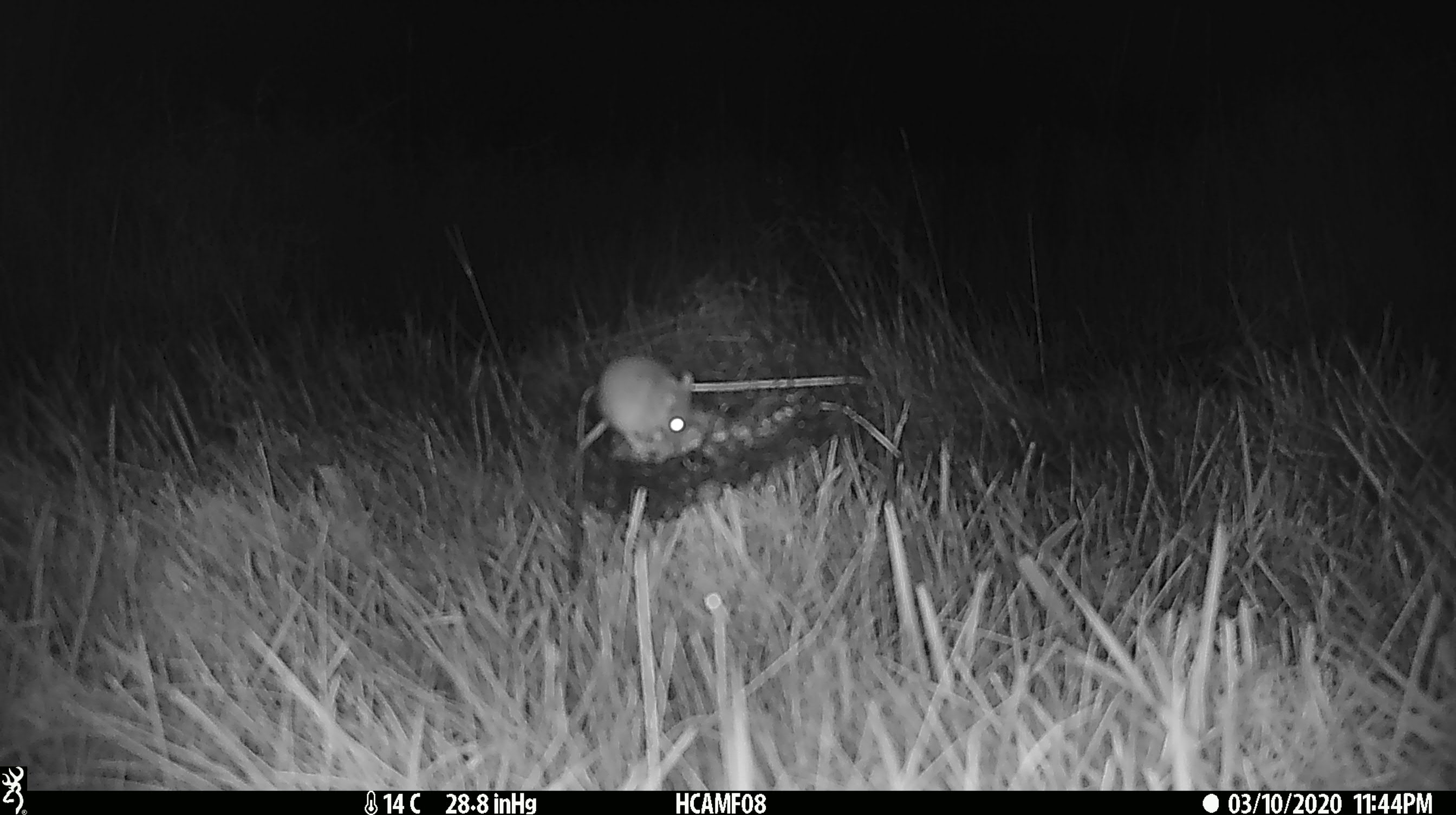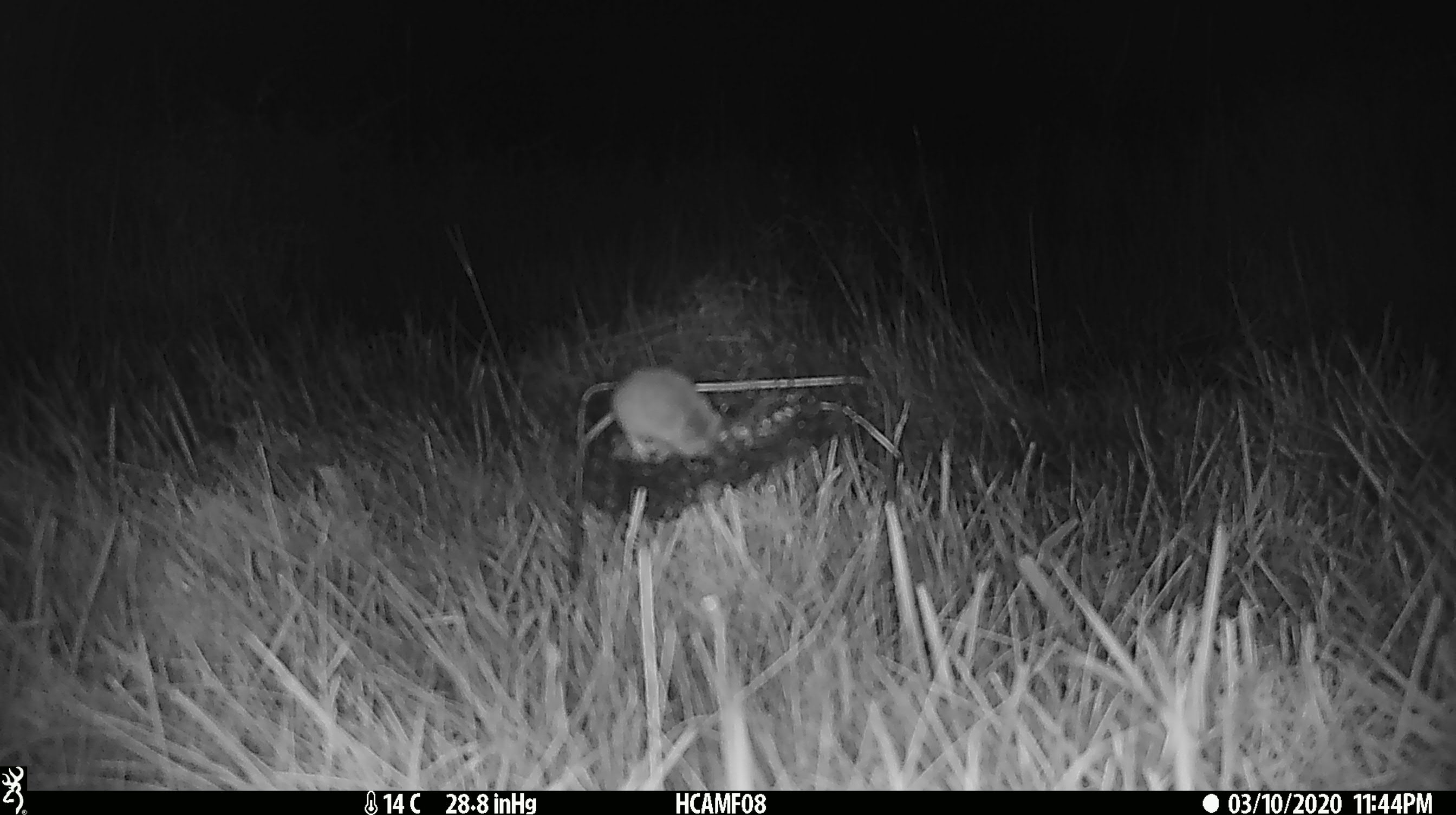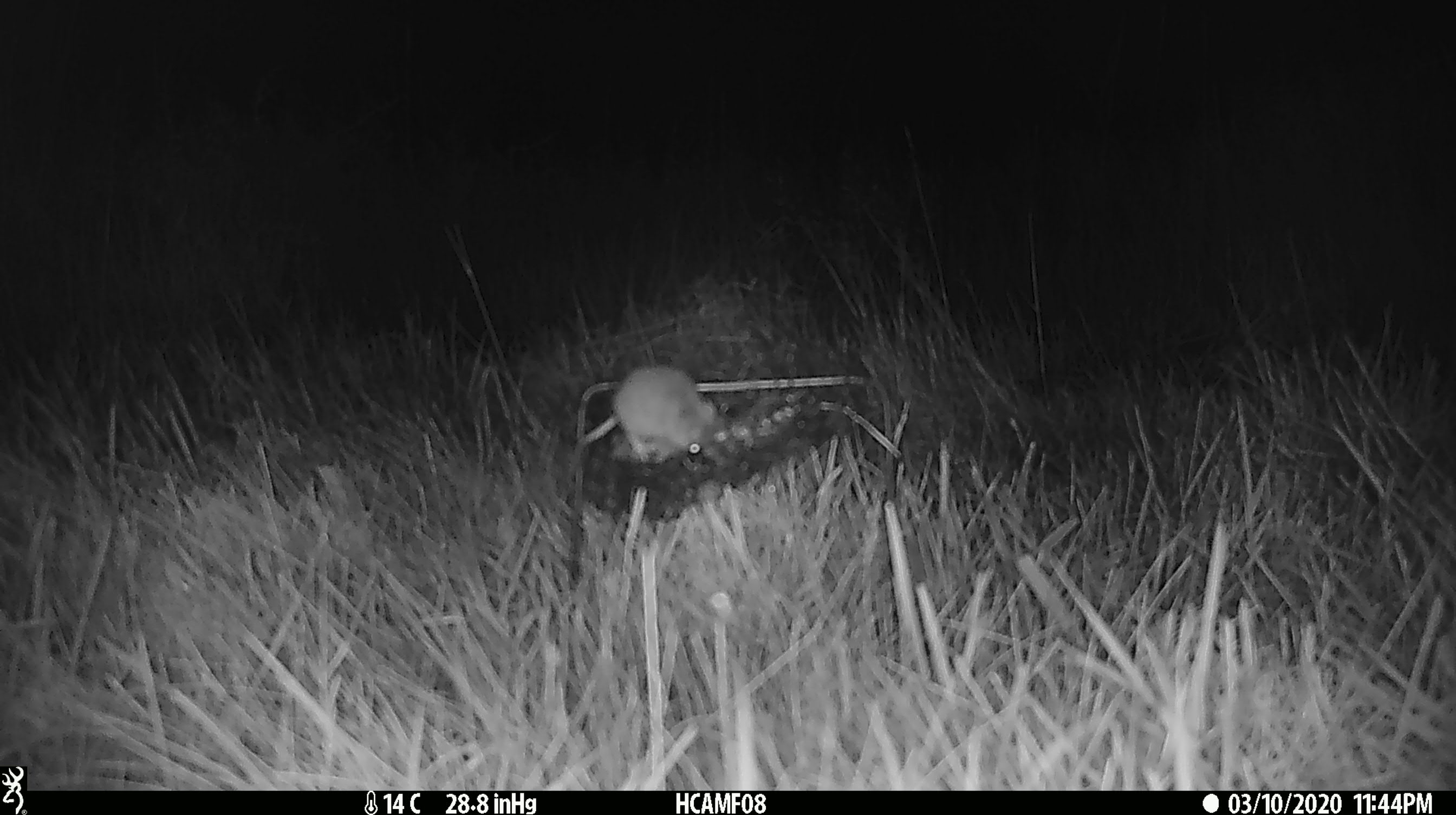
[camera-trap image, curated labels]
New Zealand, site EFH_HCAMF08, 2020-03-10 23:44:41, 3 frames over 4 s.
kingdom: Animalia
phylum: Chordata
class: Mammalia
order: Rodentia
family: Muridae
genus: Mus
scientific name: Mus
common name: mouse